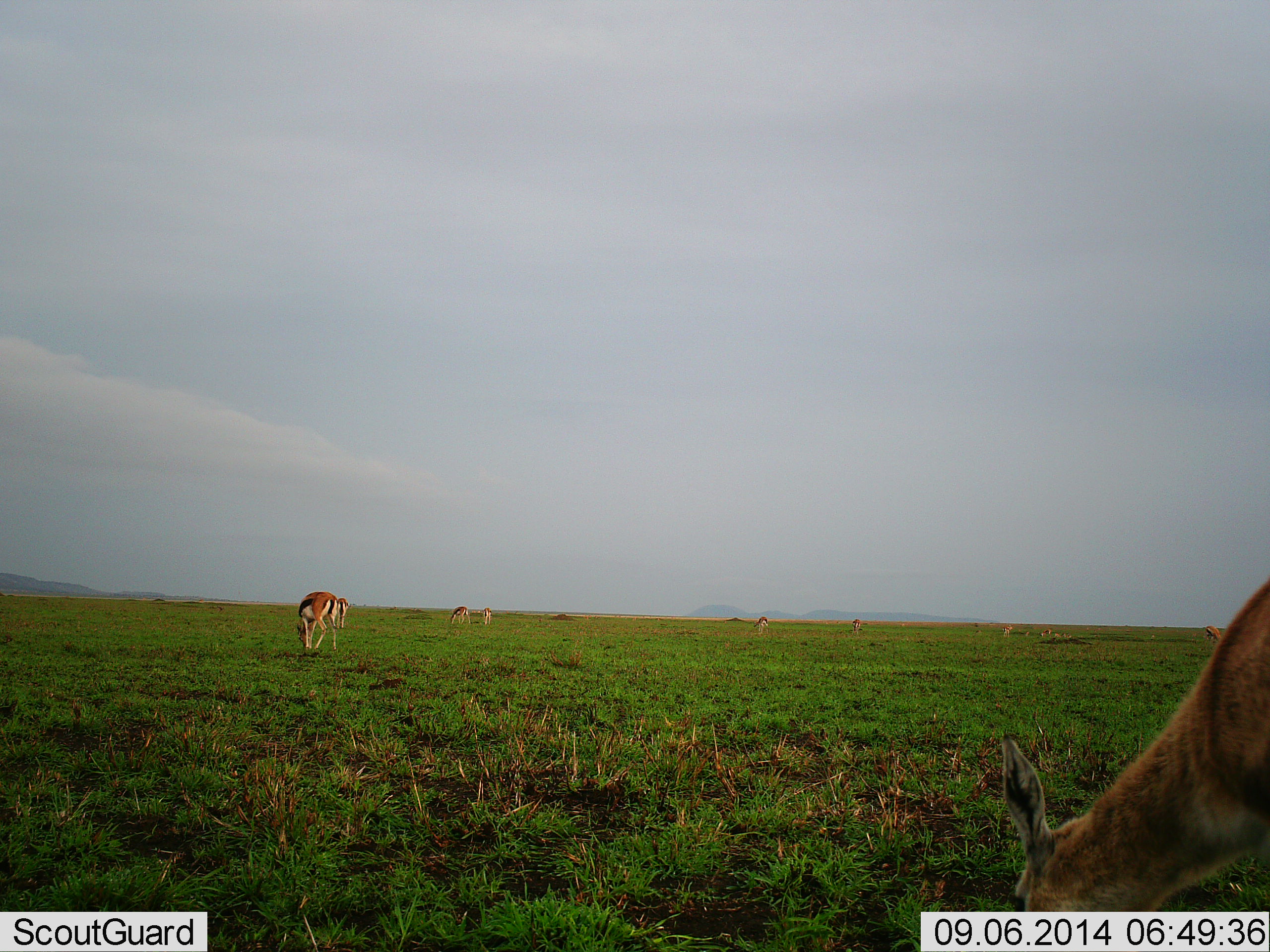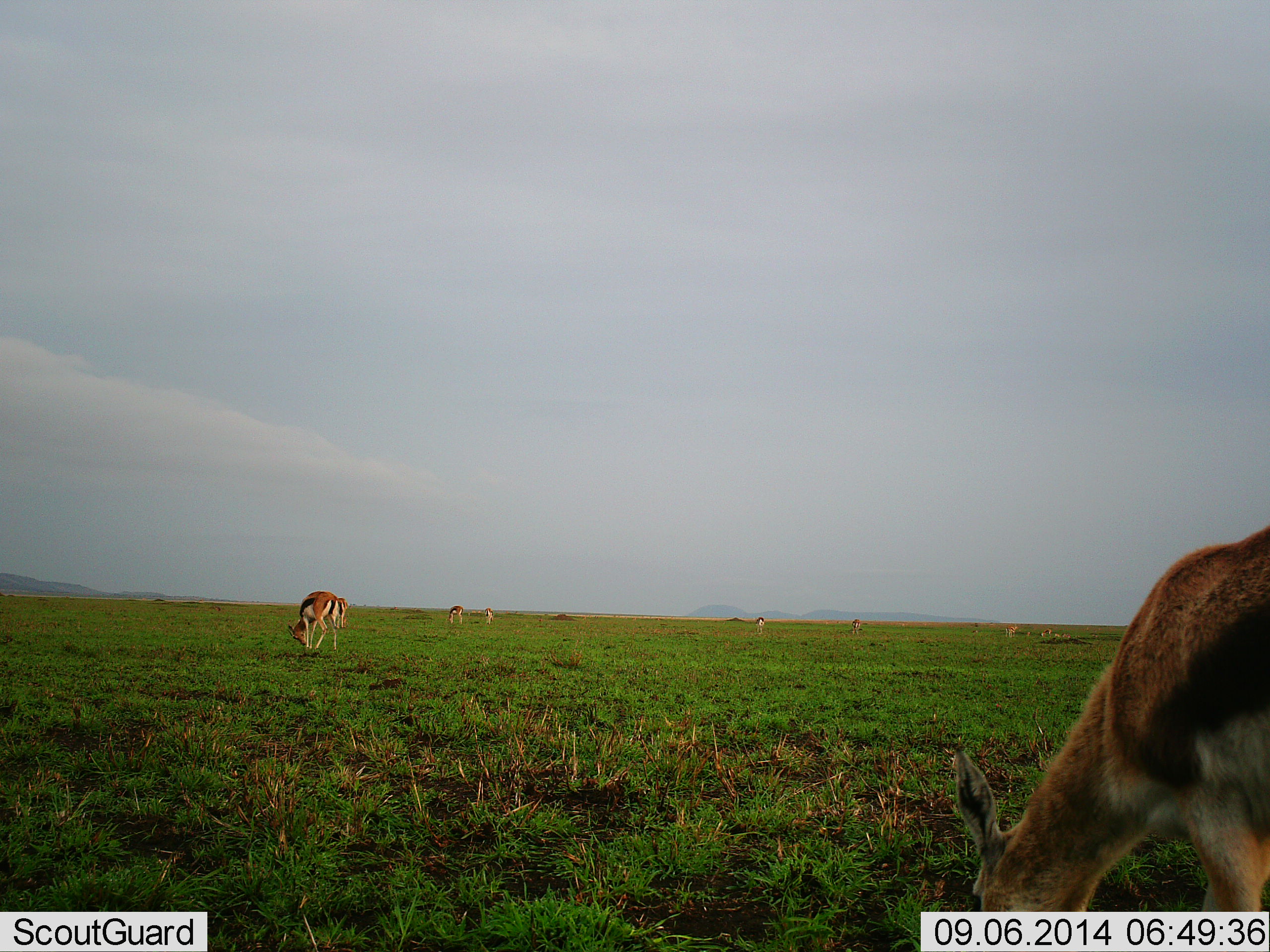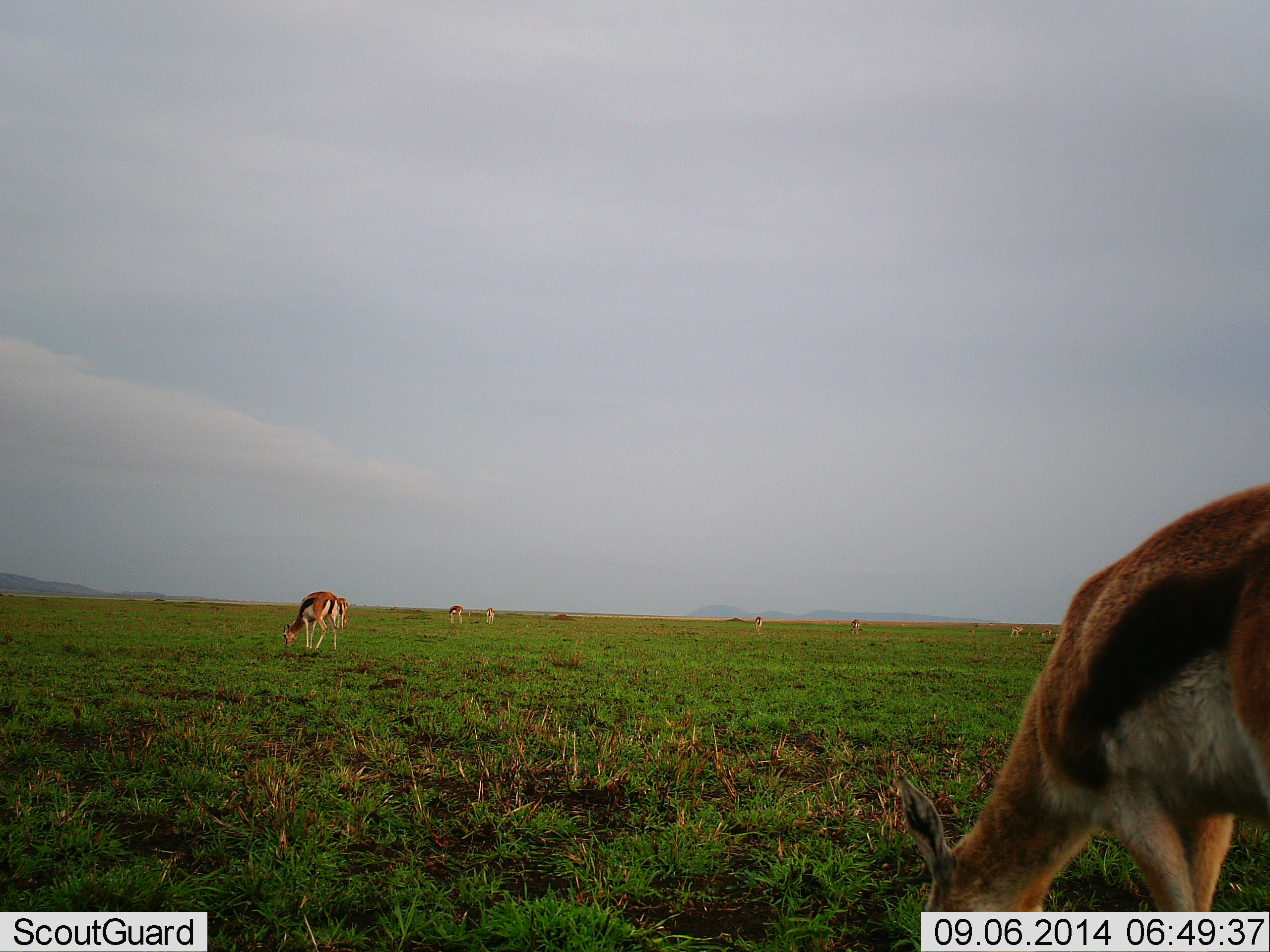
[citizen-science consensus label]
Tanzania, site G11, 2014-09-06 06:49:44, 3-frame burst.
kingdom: Animalia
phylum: Chordata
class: Mammalia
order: Artiodactyla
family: Bovidae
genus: Eudorcas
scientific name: Eudorcas thomsonii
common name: thomson's gazelle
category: gazellethomsons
Gazellethomsons (thomson's gazelle) (Eudorcas thomsonii), count 8. Behavior (volunteer vote fractions): standing 20%, resting 0%, moving 10%, interacting 0%. Young present (vote fraction): 0%. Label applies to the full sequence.